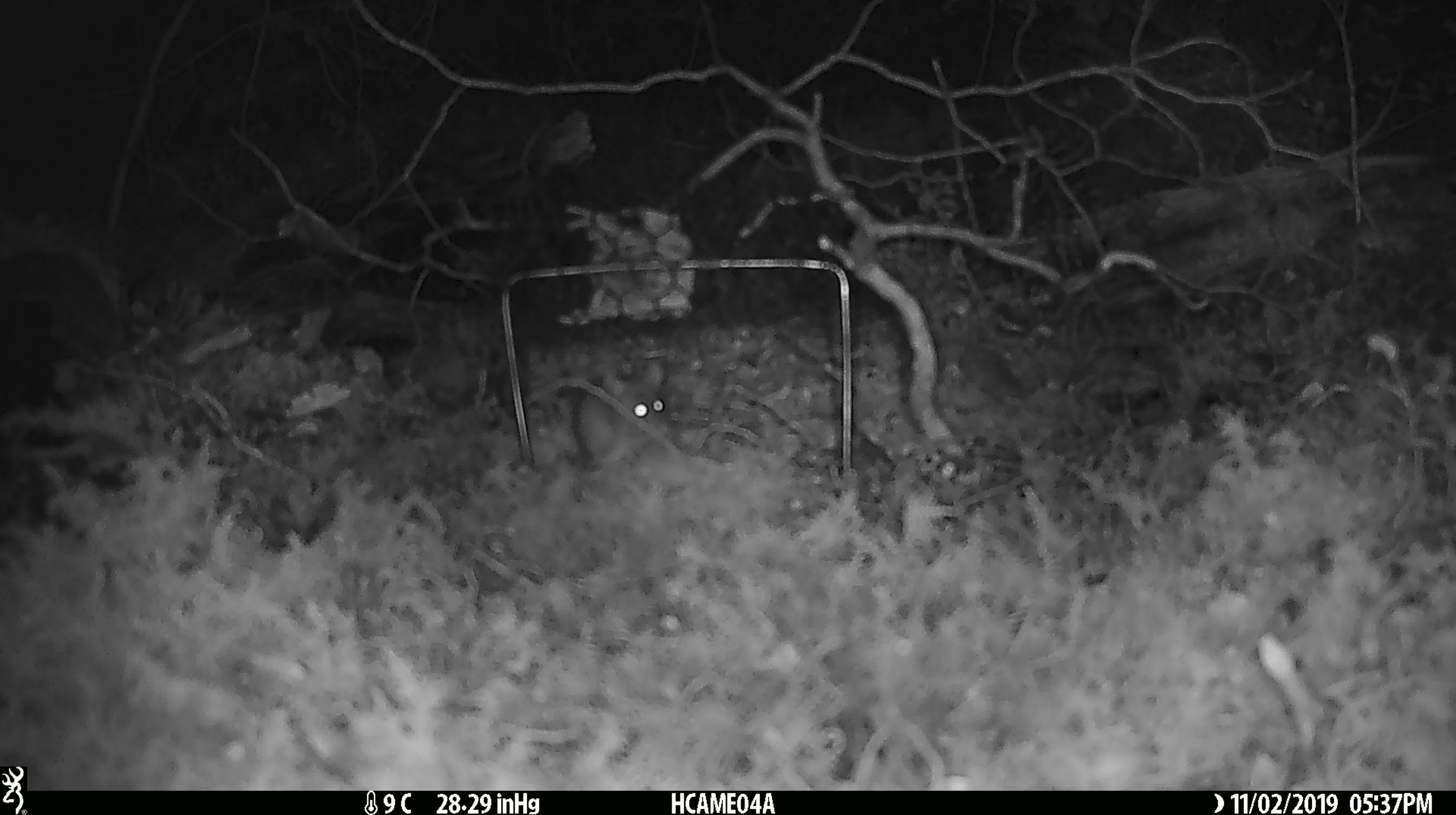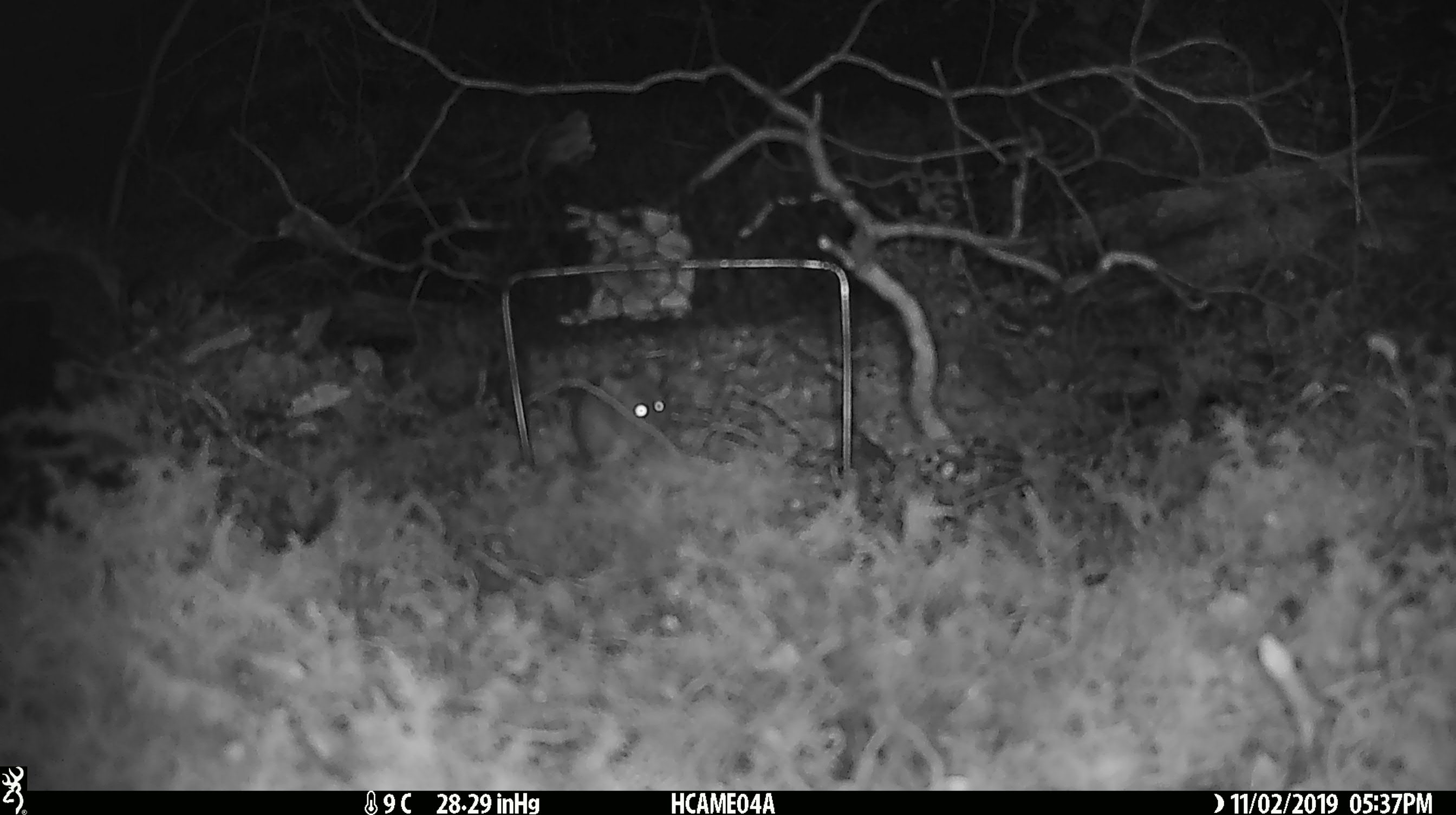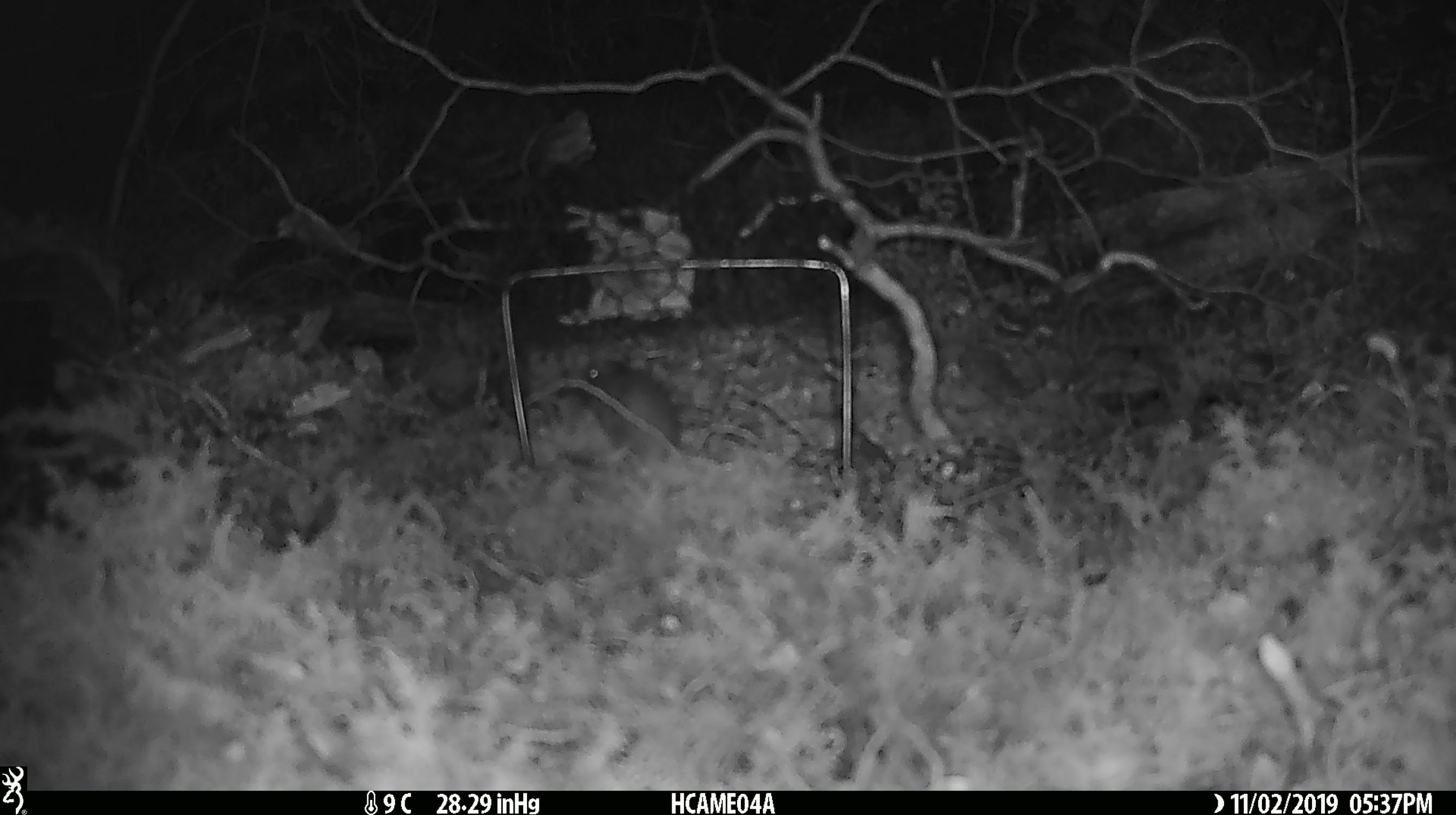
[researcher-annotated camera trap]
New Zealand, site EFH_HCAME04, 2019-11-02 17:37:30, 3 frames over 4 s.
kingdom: Animalia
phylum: Chordata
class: Mammalia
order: Rodentia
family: Muridae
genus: Mus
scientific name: Mus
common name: mouse